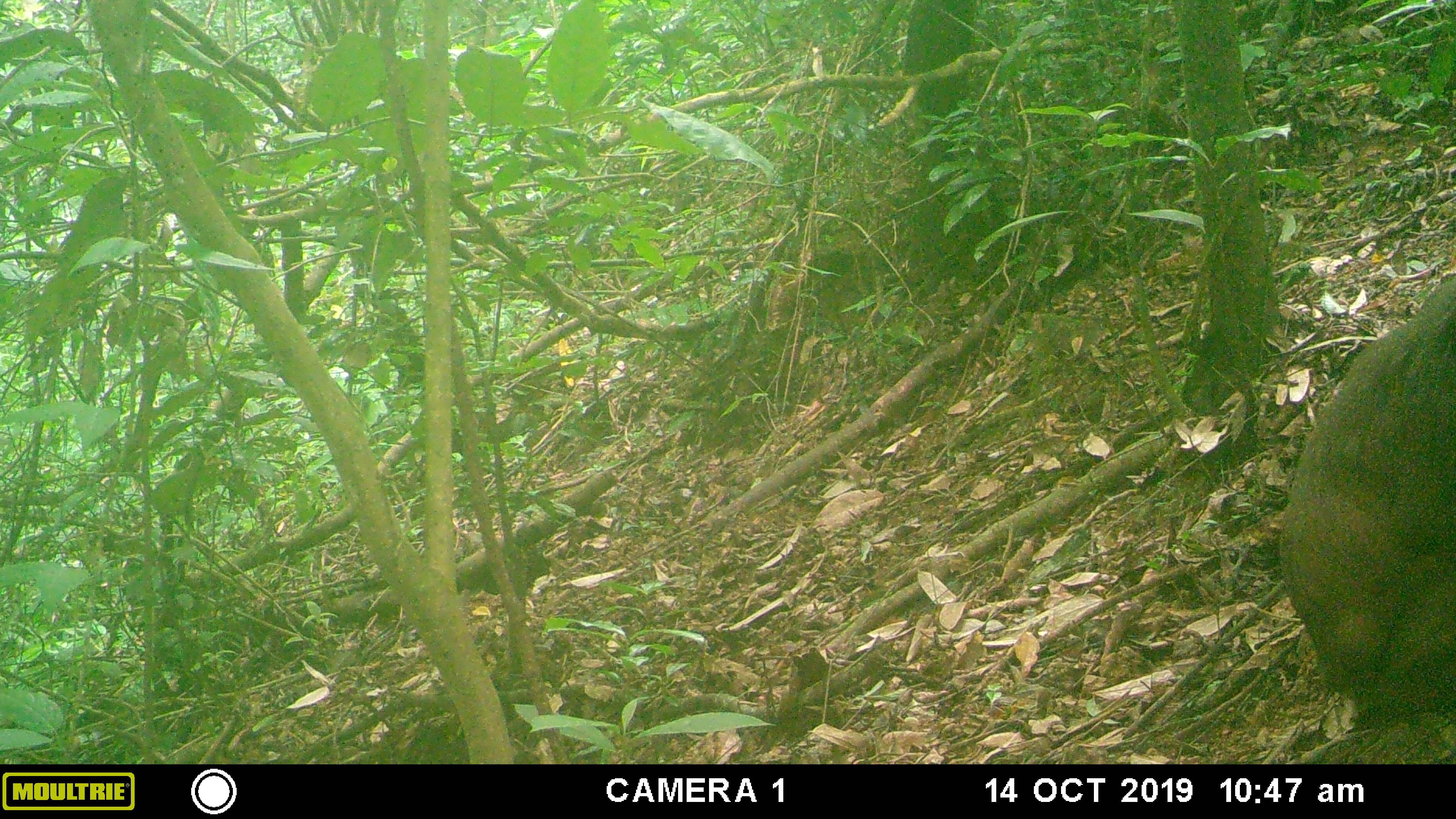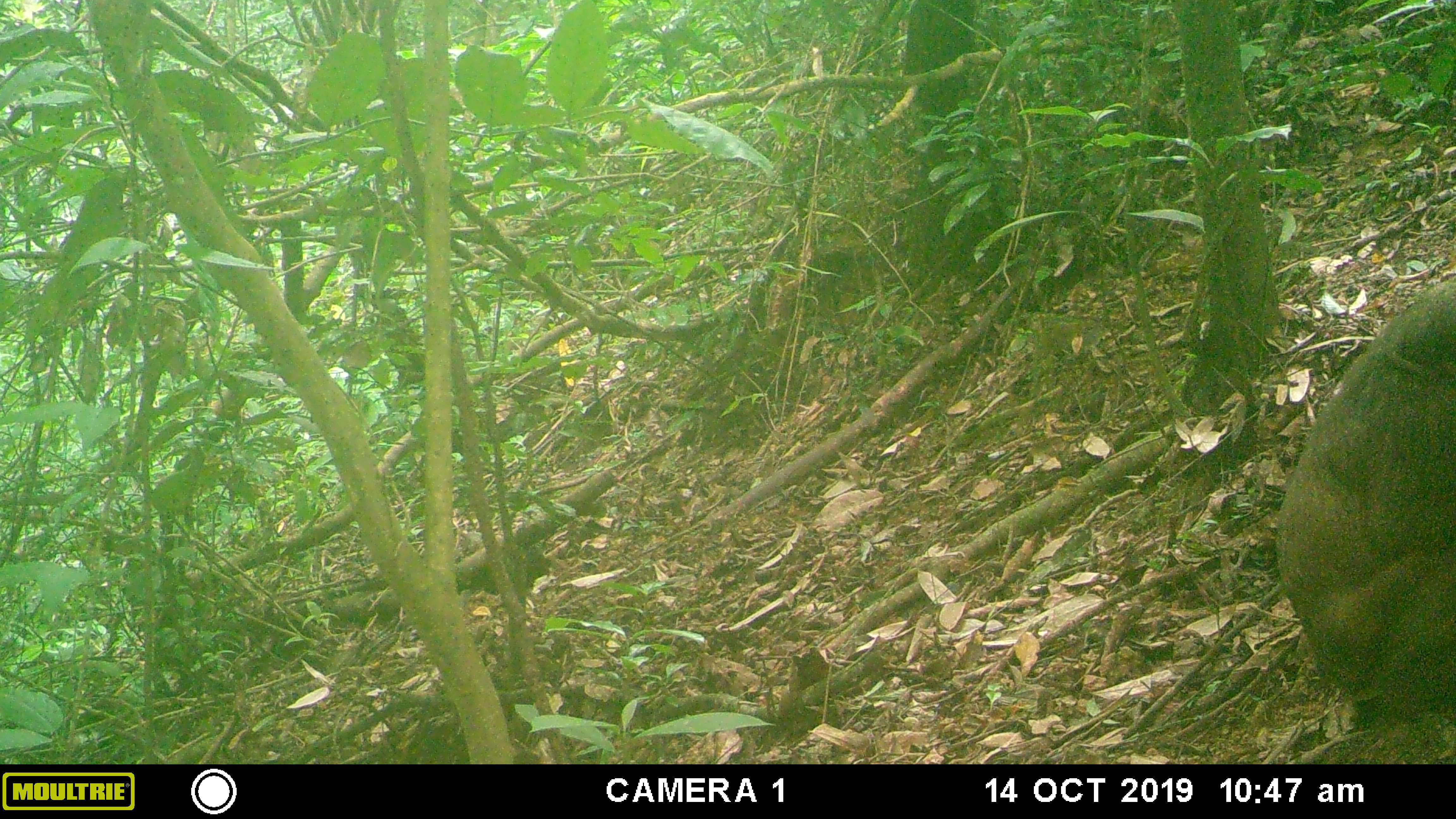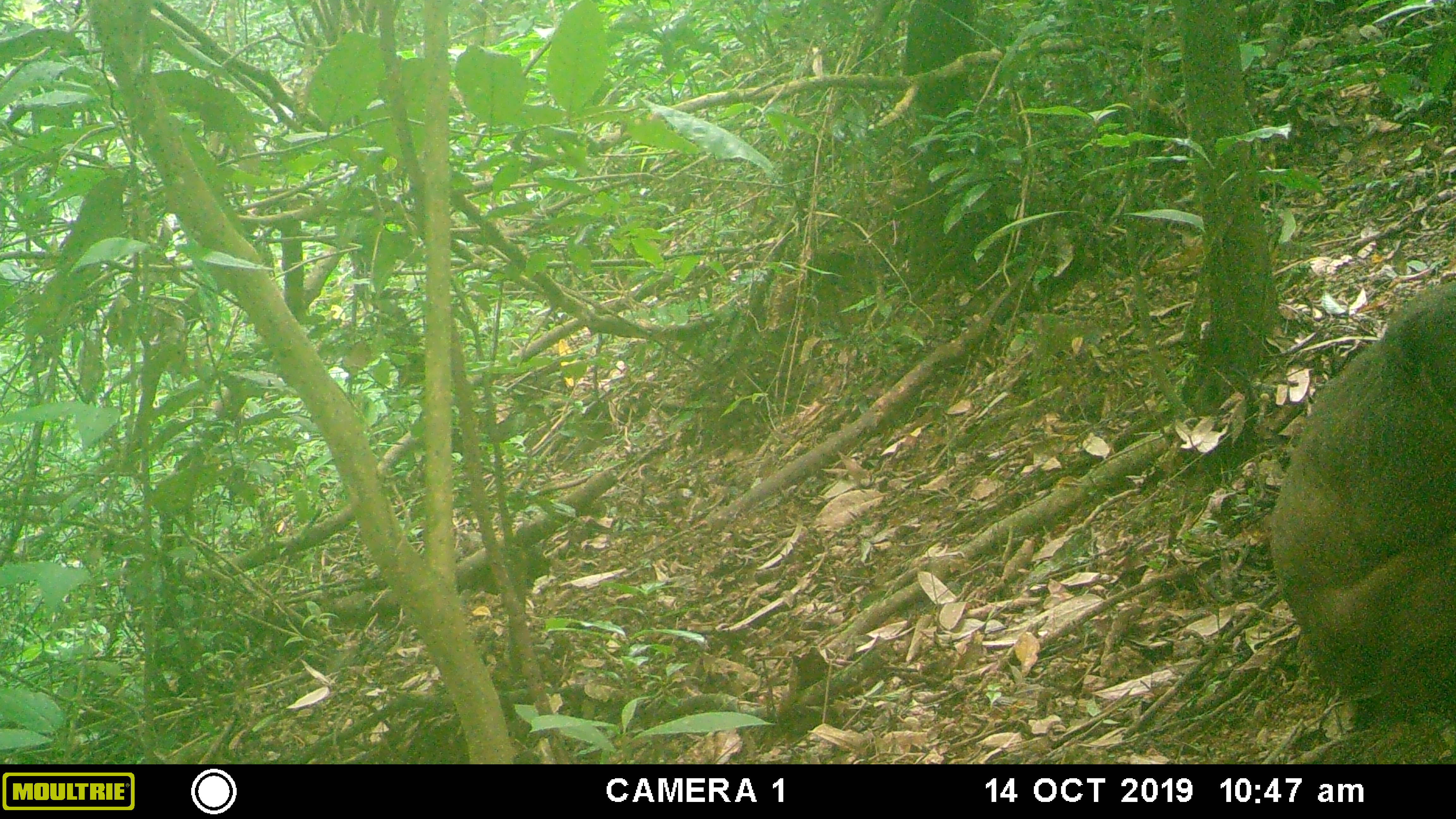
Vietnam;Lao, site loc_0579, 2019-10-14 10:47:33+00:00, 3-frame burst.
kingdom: Animalia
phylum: Chordata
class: Mammalia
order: Primates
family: Cercopithecidae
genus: Macaca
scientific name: Macaca arctoides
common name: stump-tailed macaque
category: stump tailed macaque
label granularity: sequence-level